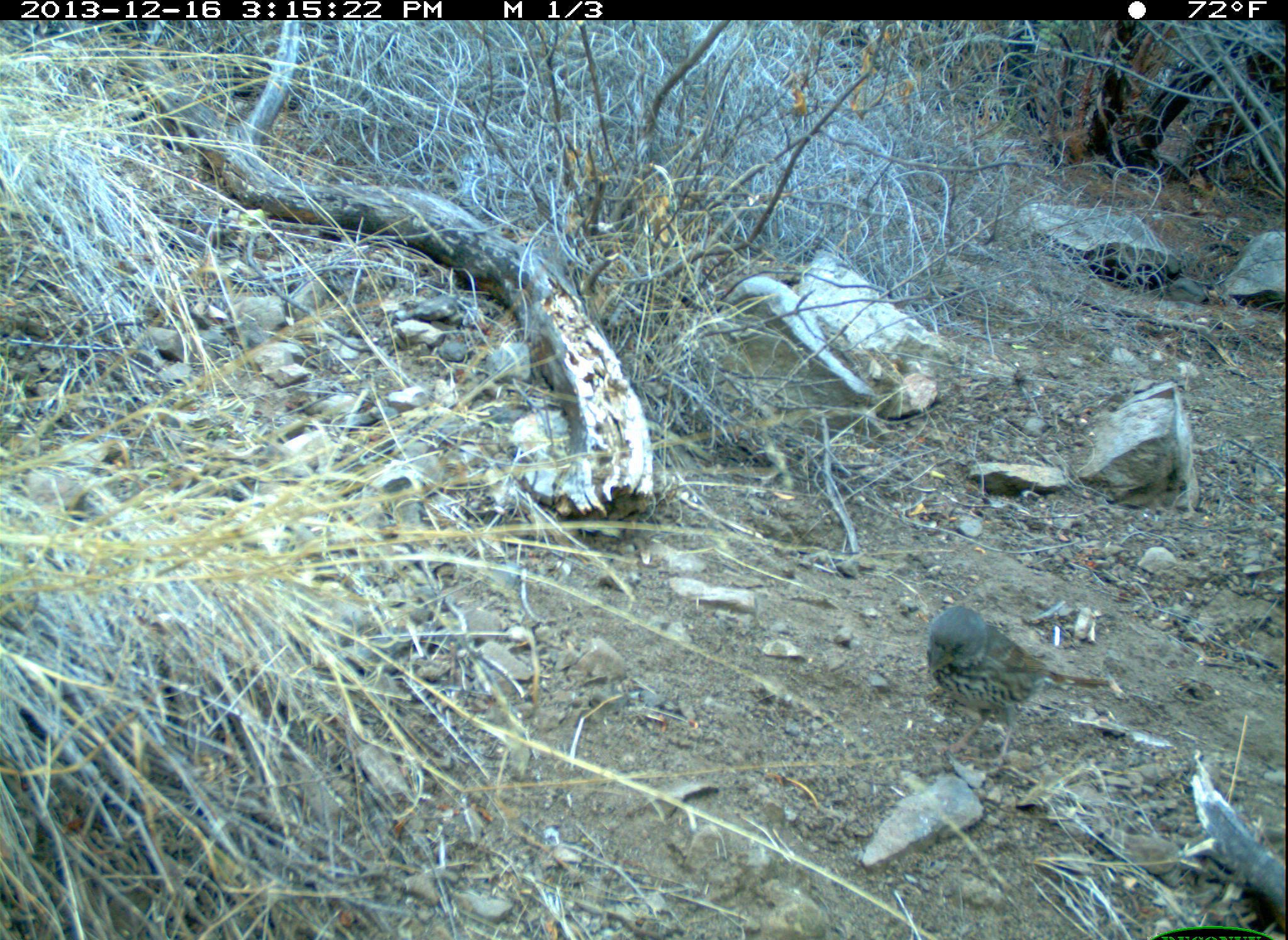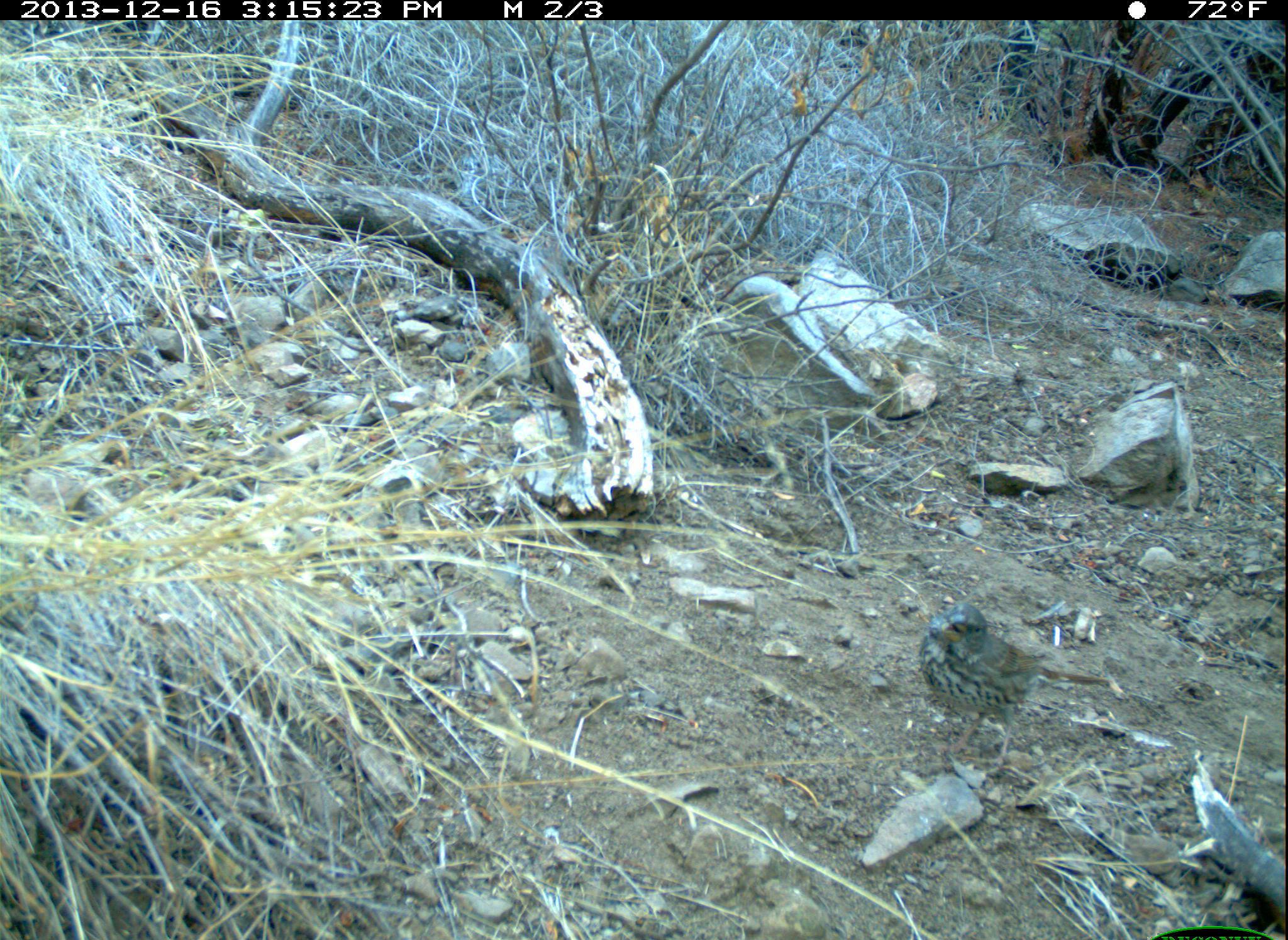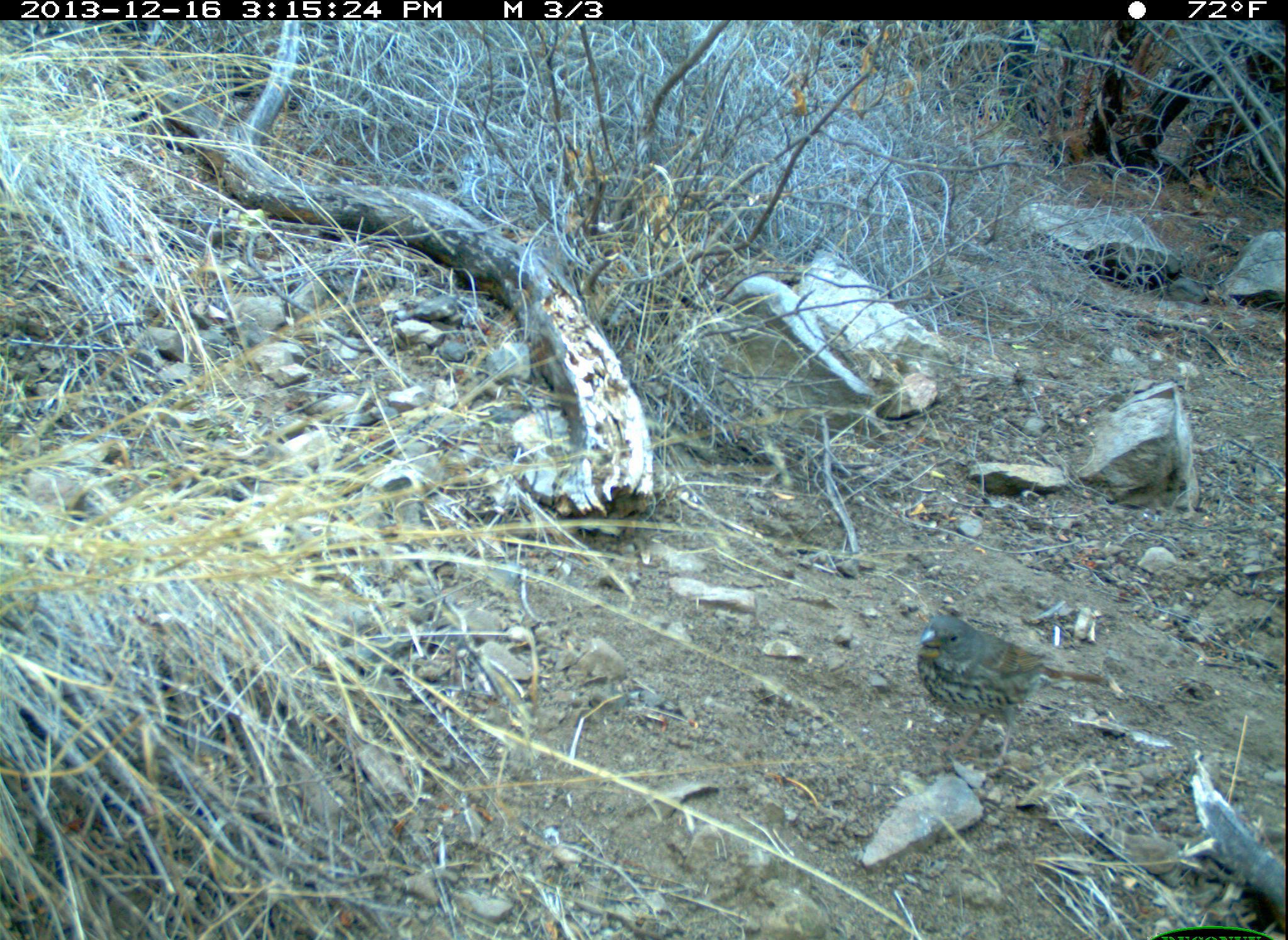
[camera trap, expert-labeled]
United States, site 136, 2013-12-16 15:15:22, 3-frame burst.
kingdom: Animalia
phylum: Chordata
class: Aves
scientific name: Aves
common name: bird